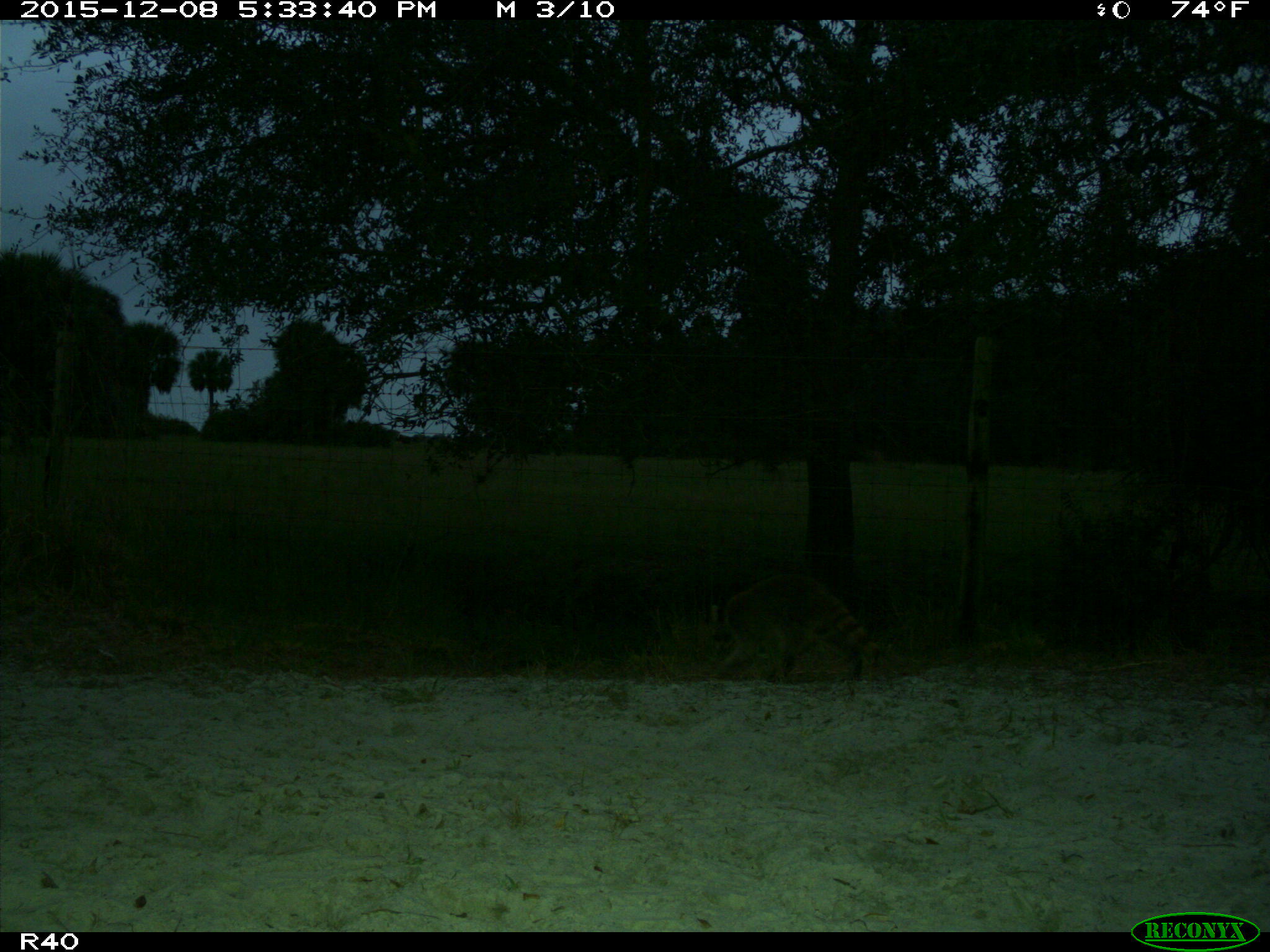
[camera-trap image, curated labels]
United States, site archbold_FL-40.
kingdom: Animalia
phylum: Chordata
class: Mammalia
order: Carnivora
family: Procyonidae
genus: Procyon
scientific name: Procyon lotor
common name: common raccoon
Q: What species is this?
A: Procyon lotor (common raccoon).